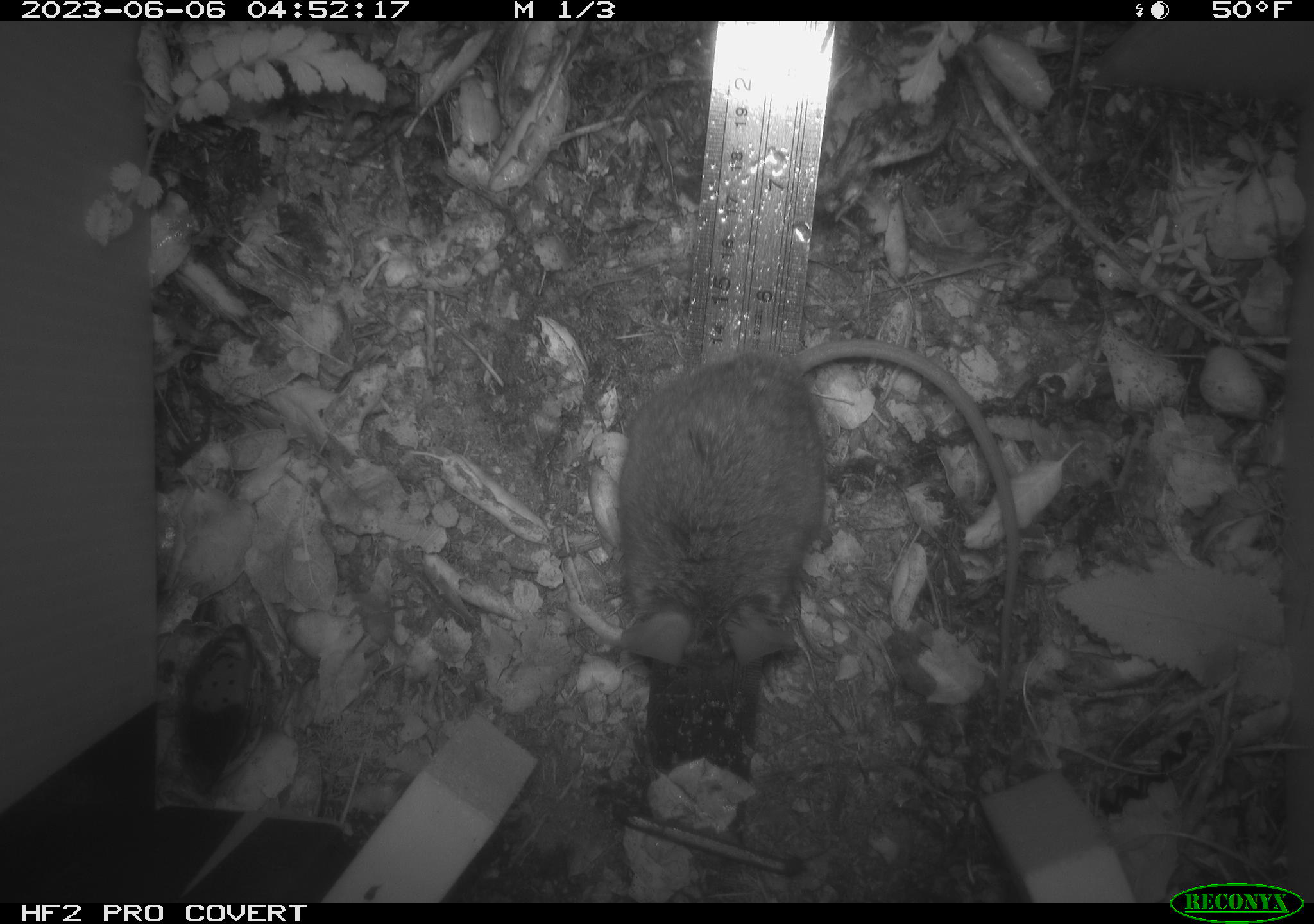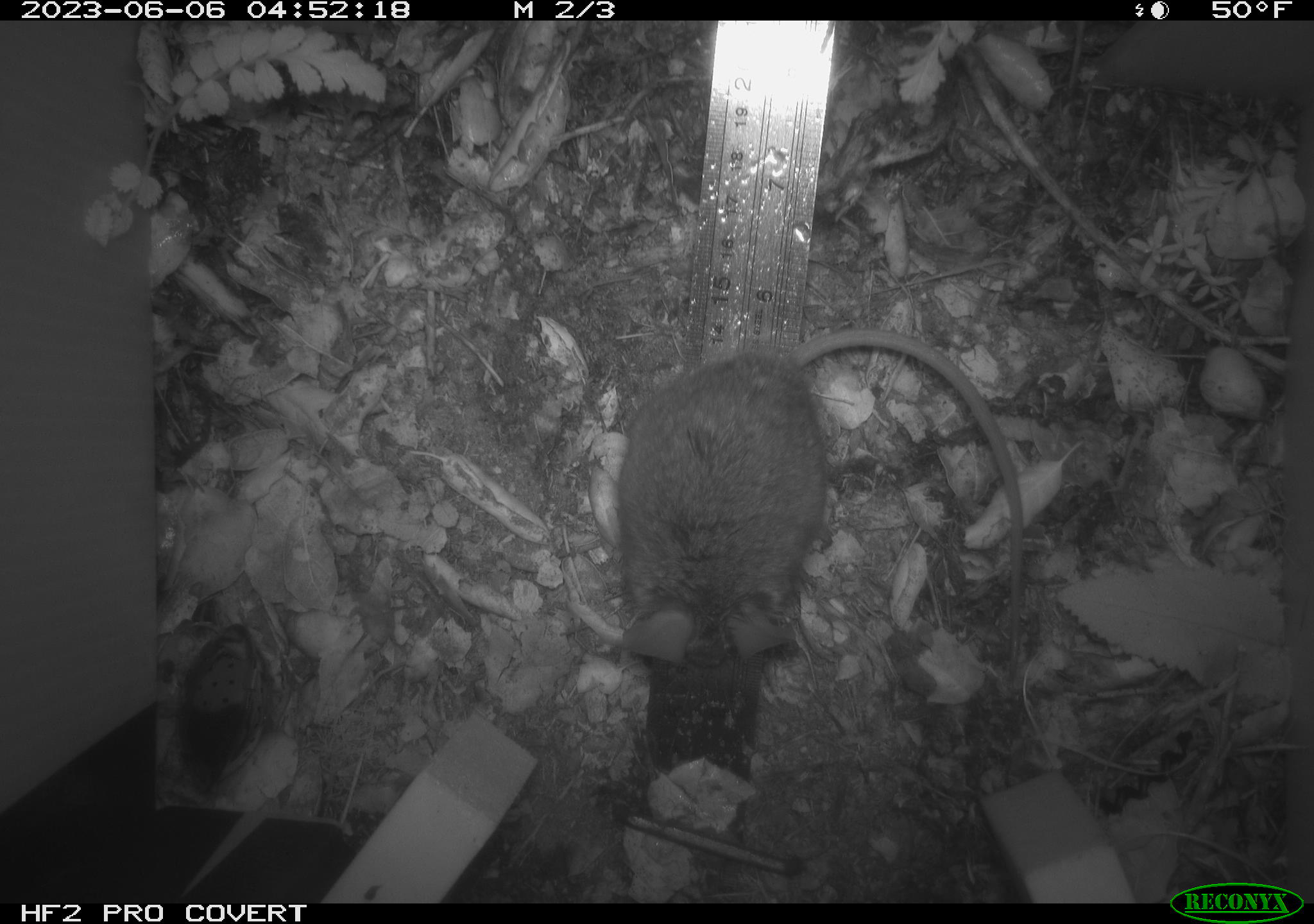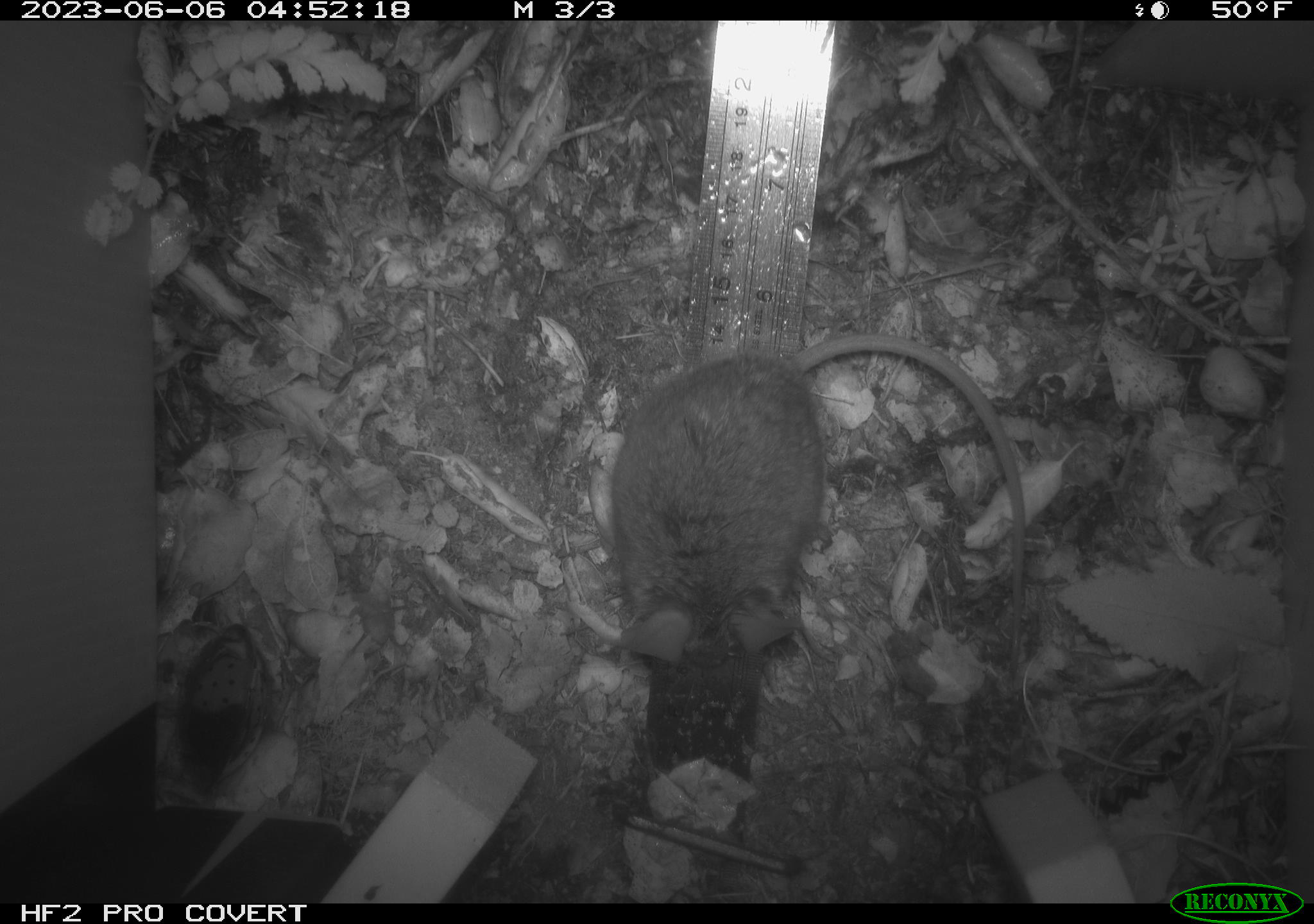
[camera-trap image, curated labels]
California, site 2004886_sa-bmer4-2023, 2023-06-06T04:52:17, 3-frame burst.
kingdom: Animalia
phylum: Chordata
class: Mammalia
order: Rodentia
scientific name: Rodentia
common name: mouse species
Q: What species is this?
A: Mouse species (Rodentia).